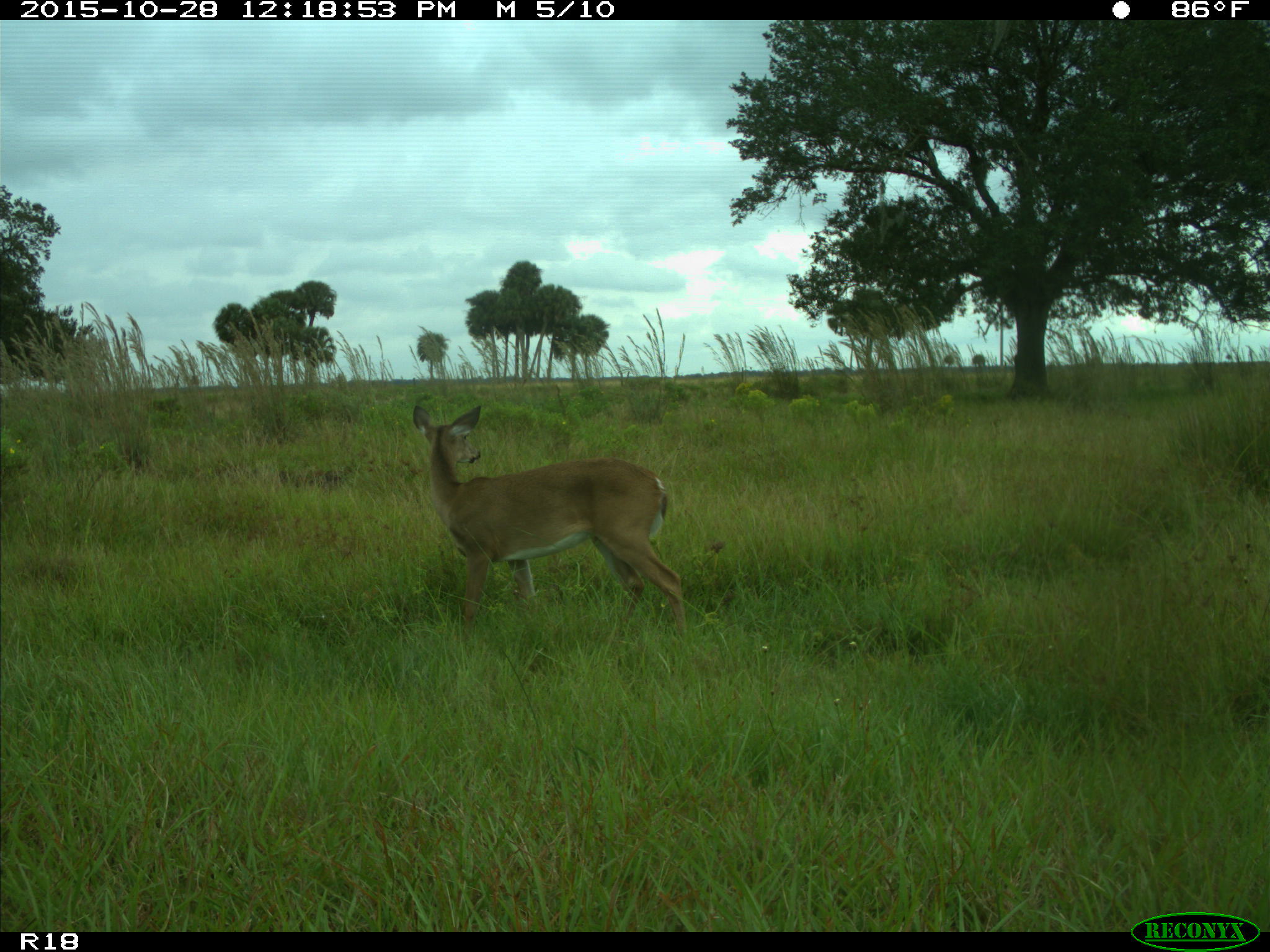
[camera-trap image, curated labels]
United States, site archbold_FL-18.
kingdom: Animalia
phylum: Chordata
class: Mammalia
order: Artiodactyla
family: Cervidae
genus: Odocoileus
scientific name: Odocoileus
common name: deer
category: unidentified deer